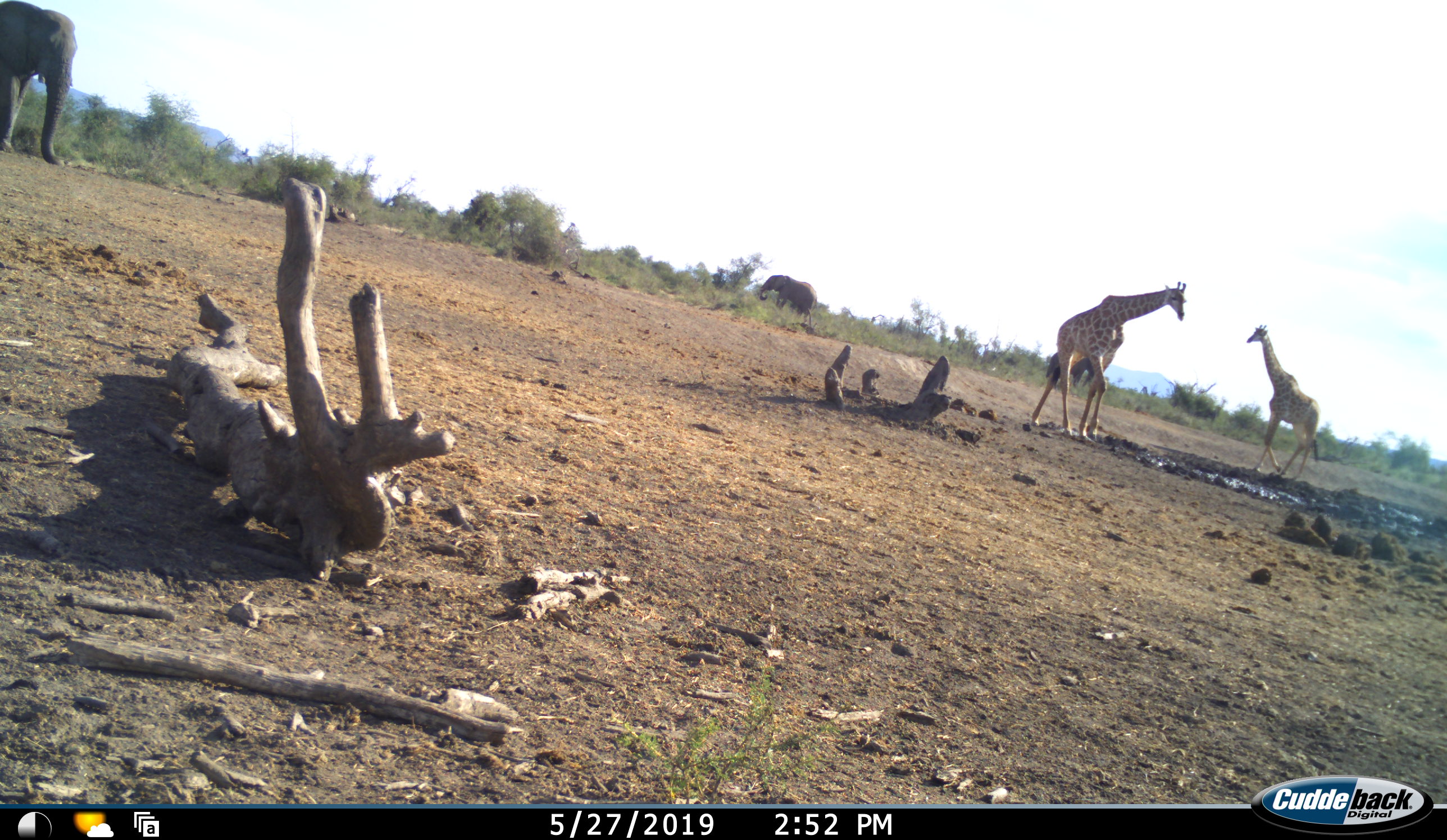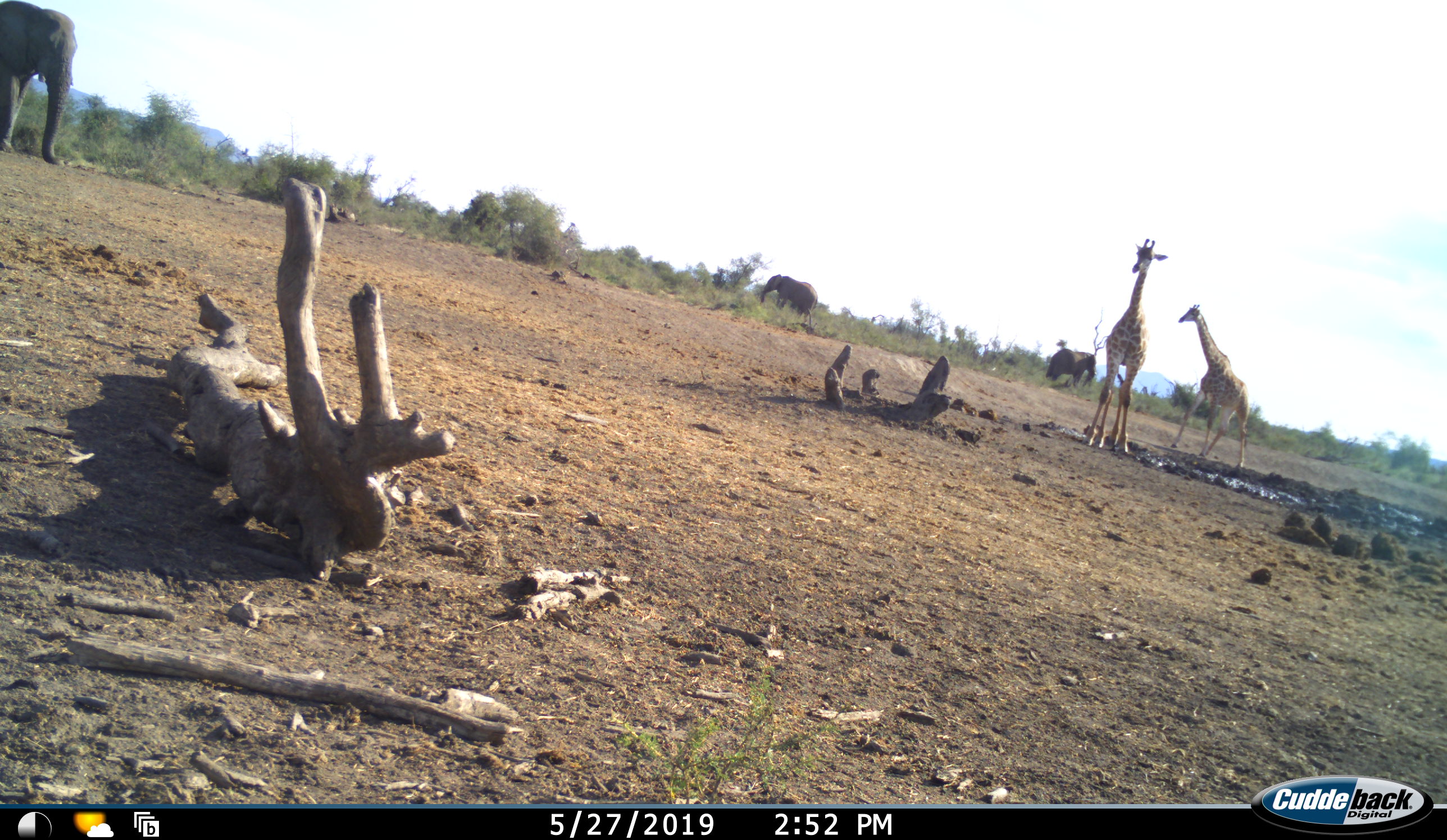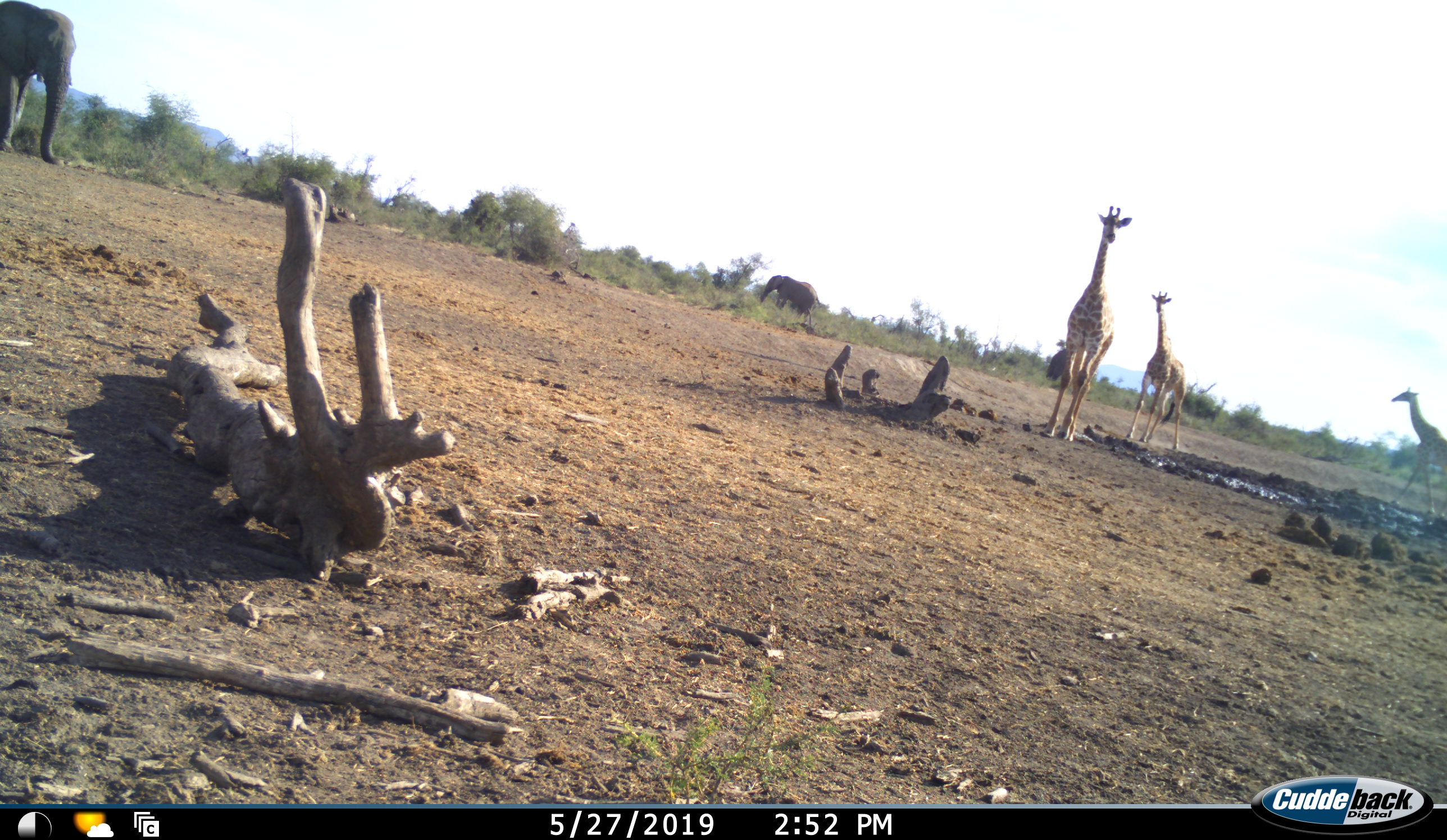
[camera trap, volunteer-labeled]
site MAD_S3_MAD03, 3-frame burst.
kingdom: Animalia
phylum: Chordata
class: Mammalia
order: Proboscidea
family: Elephantidae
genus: Loxodonta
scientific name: Loxodonta africana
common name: african bush elephant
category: elephant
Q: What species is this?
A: Elephant (african bush elephant) (Loxodonta africana).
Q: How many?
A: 3.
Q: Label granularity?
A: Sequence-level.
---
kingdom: Animalia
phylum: Chordata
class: Mammalia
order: Artiodactyla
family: Giraffidae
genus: Giraffa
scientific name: Giraffa camelopardalis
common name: giraffe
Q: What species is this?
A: Giraffe (Giraffa camelopardalis).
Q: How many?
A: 3.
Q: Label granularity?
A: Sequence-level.